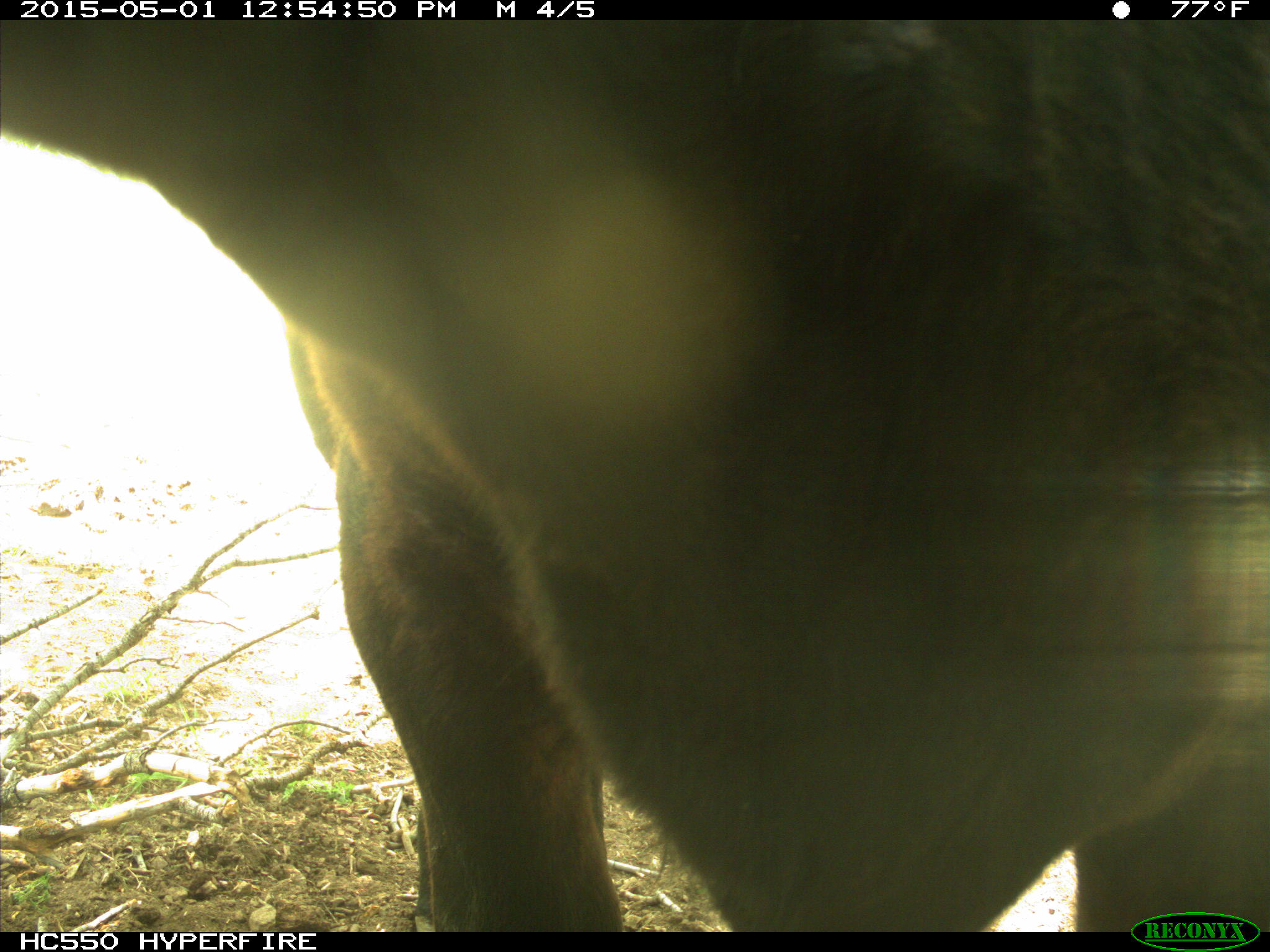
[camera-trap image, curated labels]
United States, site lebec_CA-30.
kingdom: Animalia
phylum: Chordata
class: Mammalia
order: Artiodactyla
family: Bovidae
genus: Bos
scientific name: Bos taurus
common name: domestic cow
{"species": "Bos taurus (domestic cow)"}